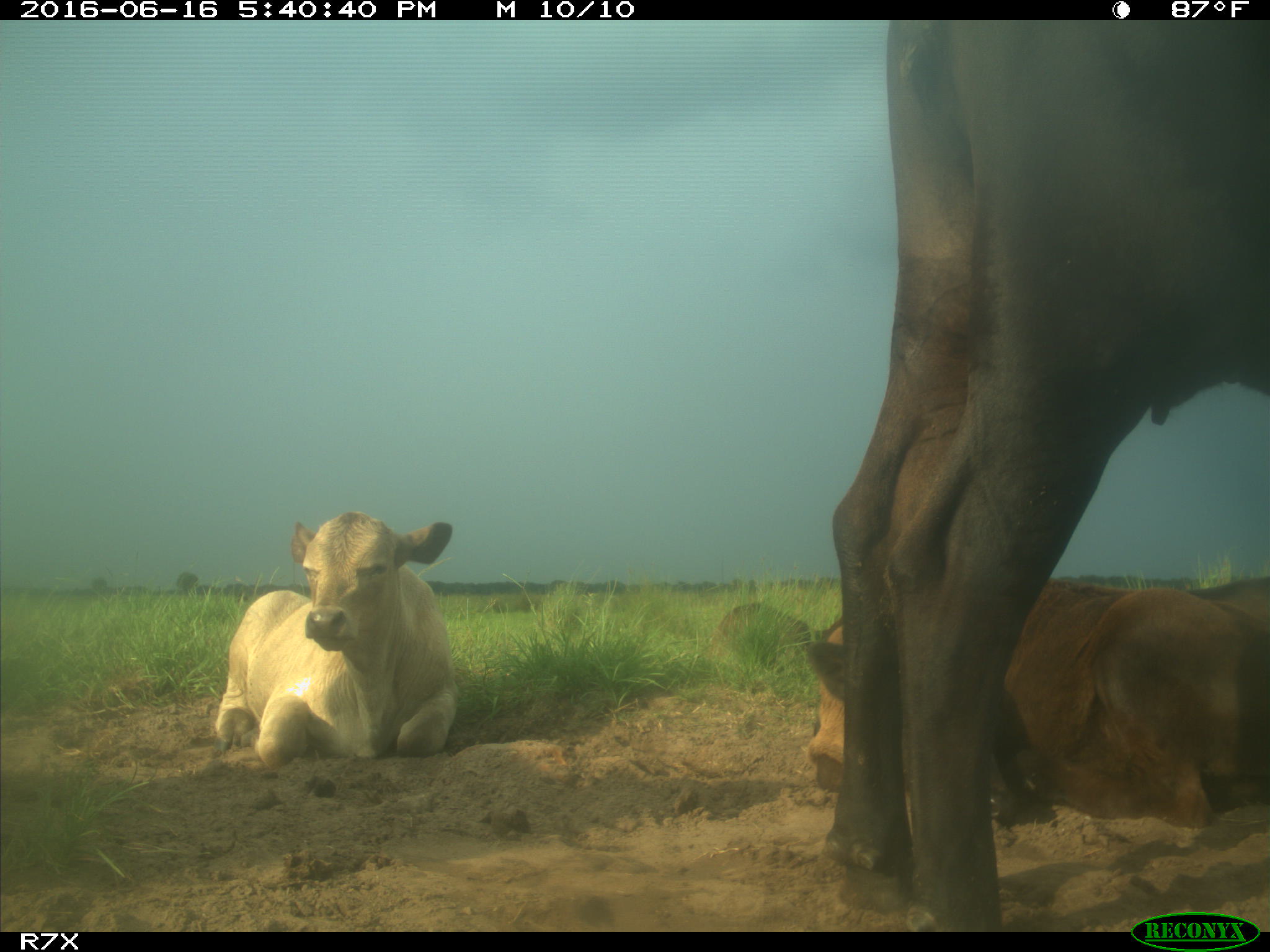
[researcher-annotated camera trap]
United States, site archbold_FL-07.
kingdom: Animalia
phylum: Chordata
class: Mammalia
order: Artiodactyla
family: Bovidae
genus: Bos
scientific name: Bos taurus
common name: domestic cow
Bos taurus (domestic cow).